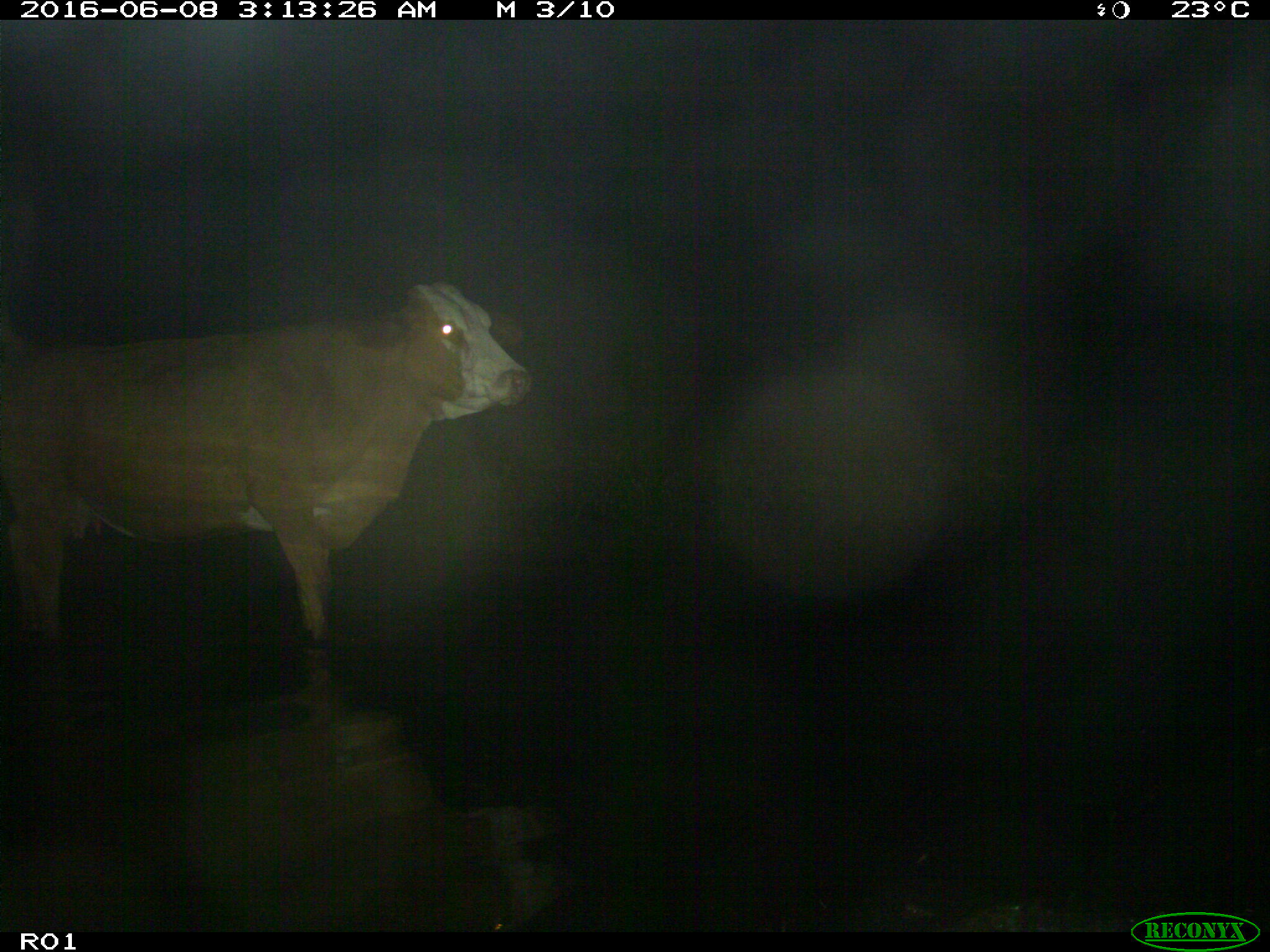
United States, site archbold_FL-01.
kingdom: Animalia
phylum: Chordata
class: Mammalia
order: Artiodactyla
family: Bovidae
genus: Bos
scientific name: Bos taurus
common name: domestic cow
Bos taurus (domestic cow).